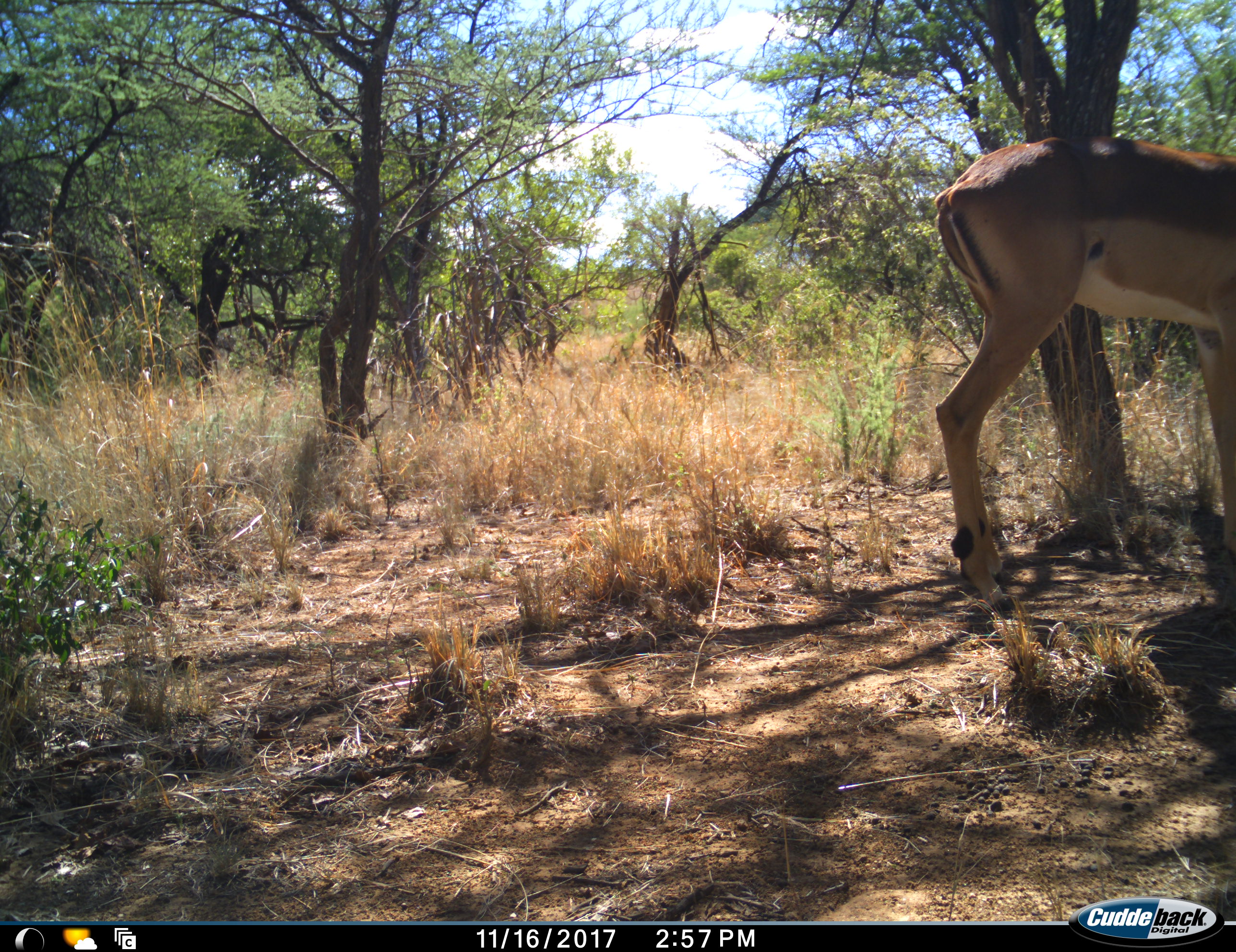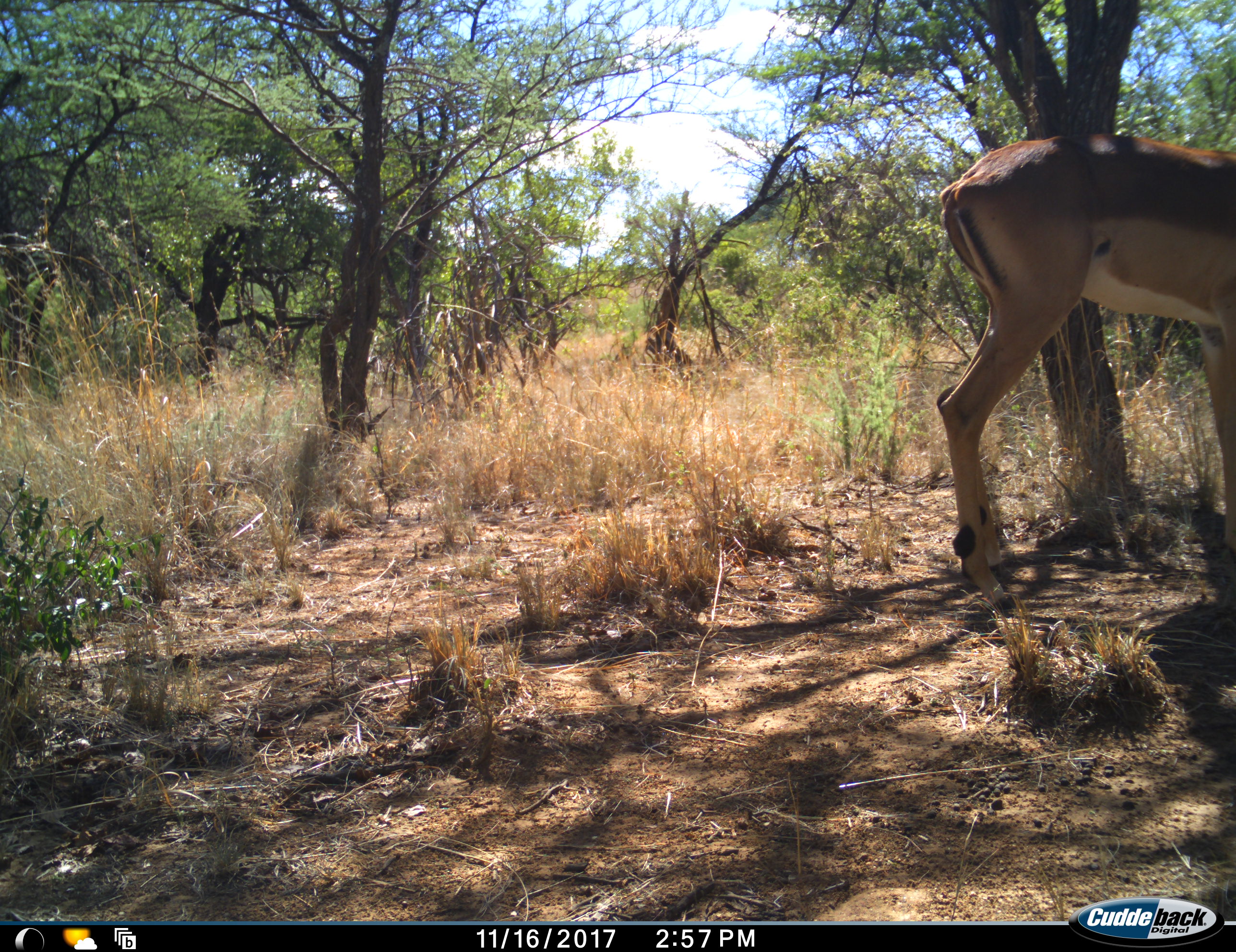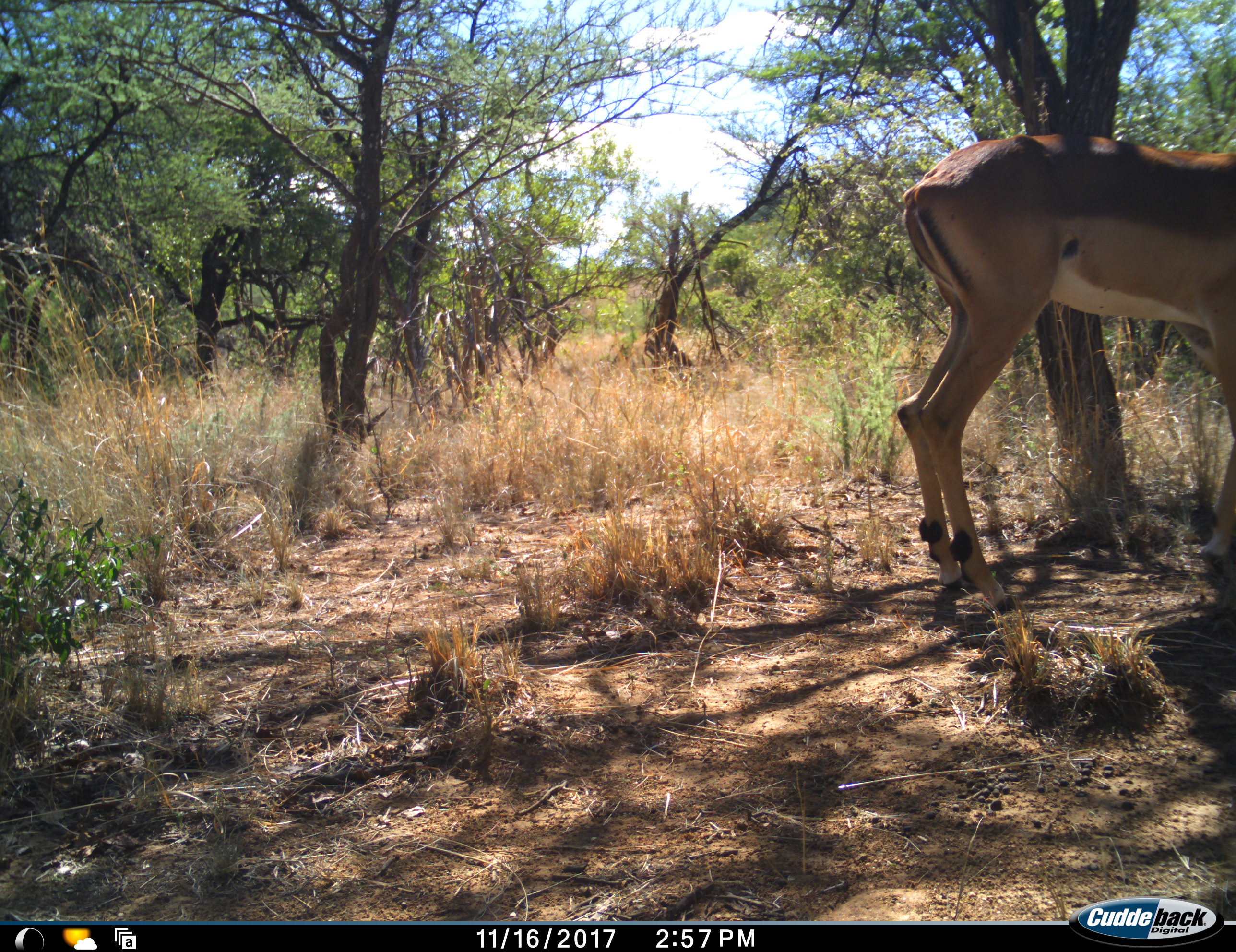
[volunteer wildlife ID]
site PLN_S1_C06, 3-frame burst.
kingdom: Animalia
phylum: Chordata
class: Mammalia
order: Artiodactyla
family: Bovidae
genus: Aepyceros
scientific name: Aepyceros melampus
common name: impala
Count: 1.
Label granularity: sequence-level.